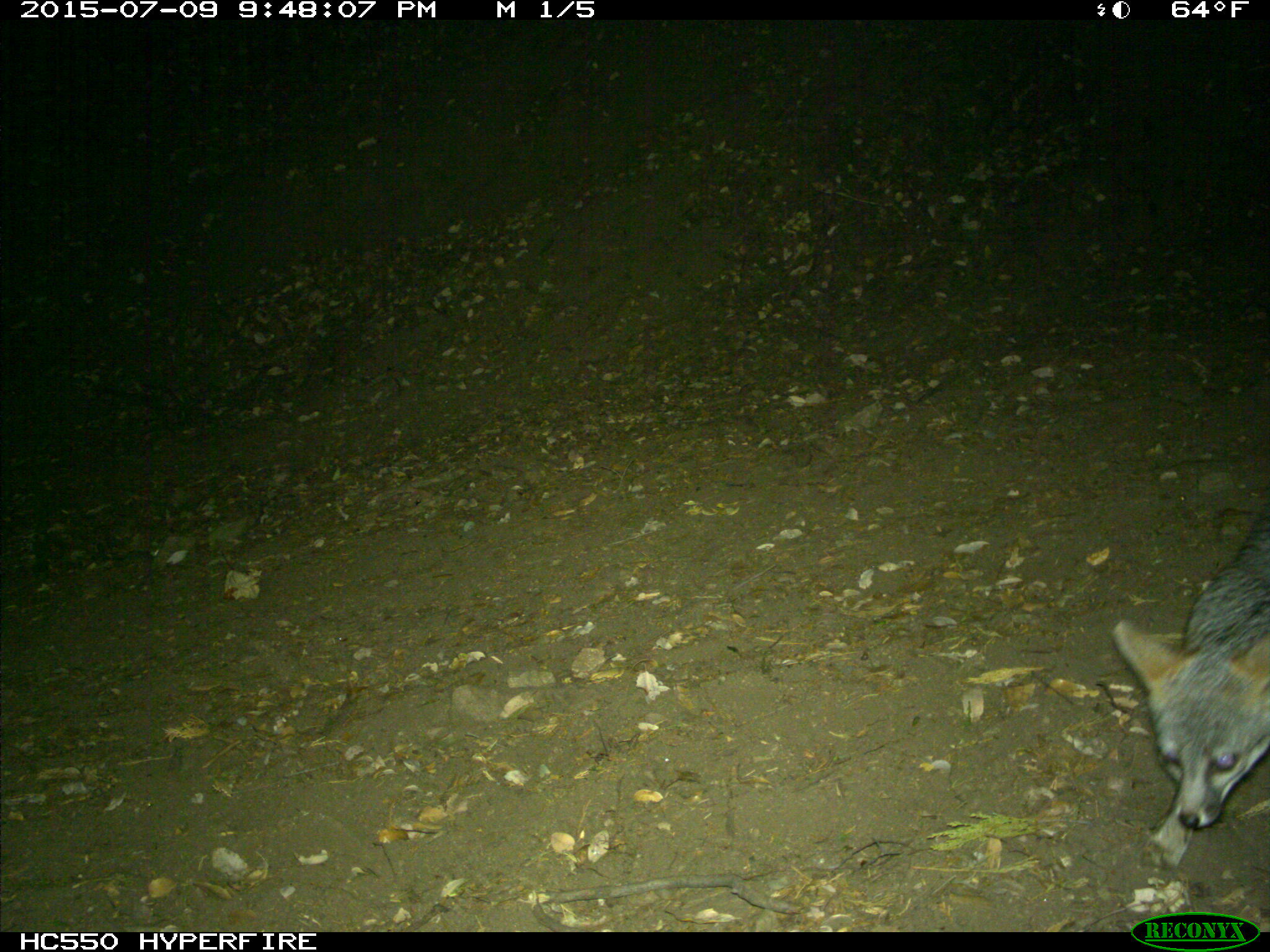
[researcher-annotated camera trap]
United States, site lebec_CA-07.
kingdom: Animalia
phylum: Chordata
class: Mammalia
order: Carnivora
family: Canidae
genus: Urocyon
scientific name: Urocyon cinereoargenteus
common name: gray fox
Urocyon cinereoargenteus (gray fox).